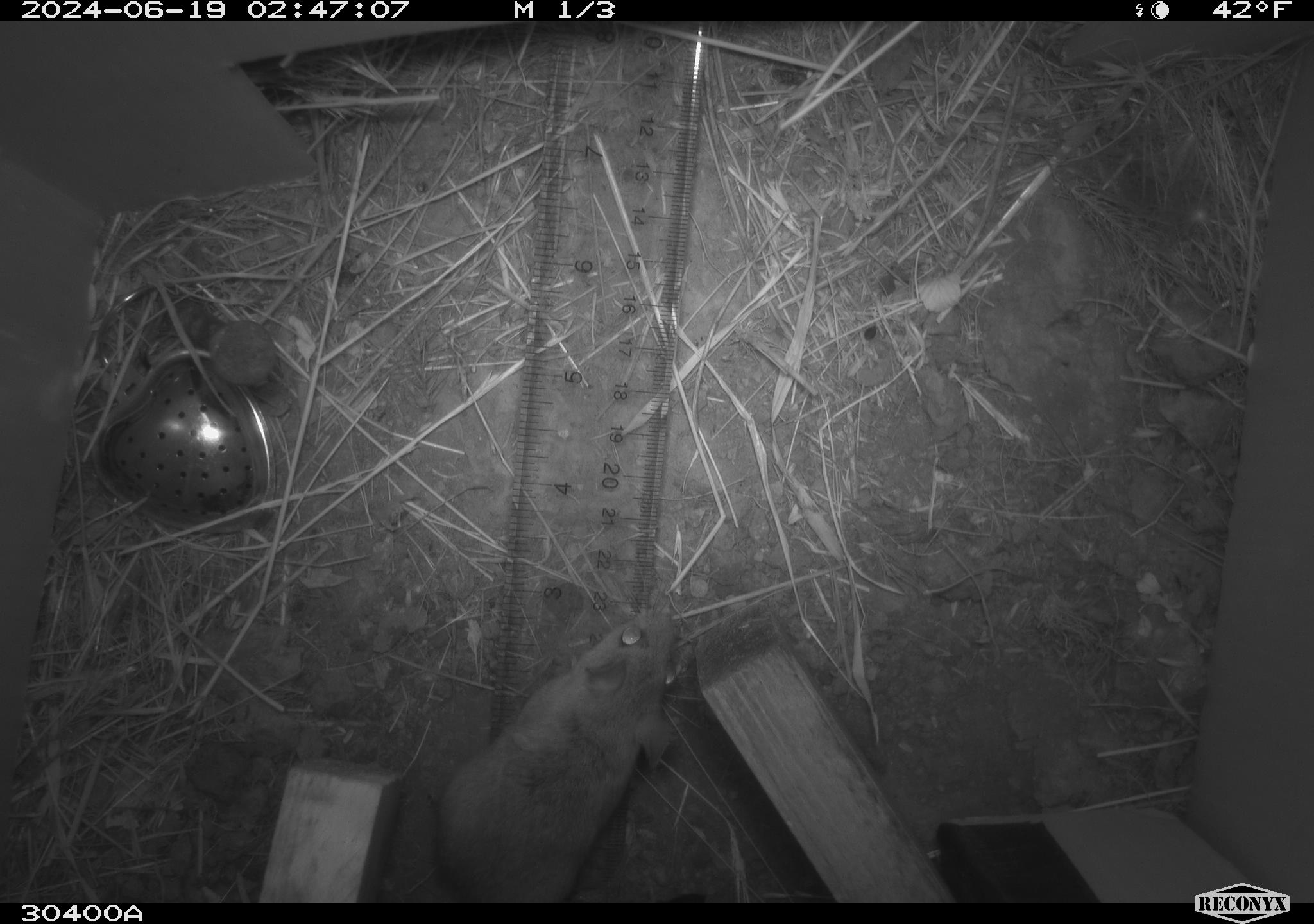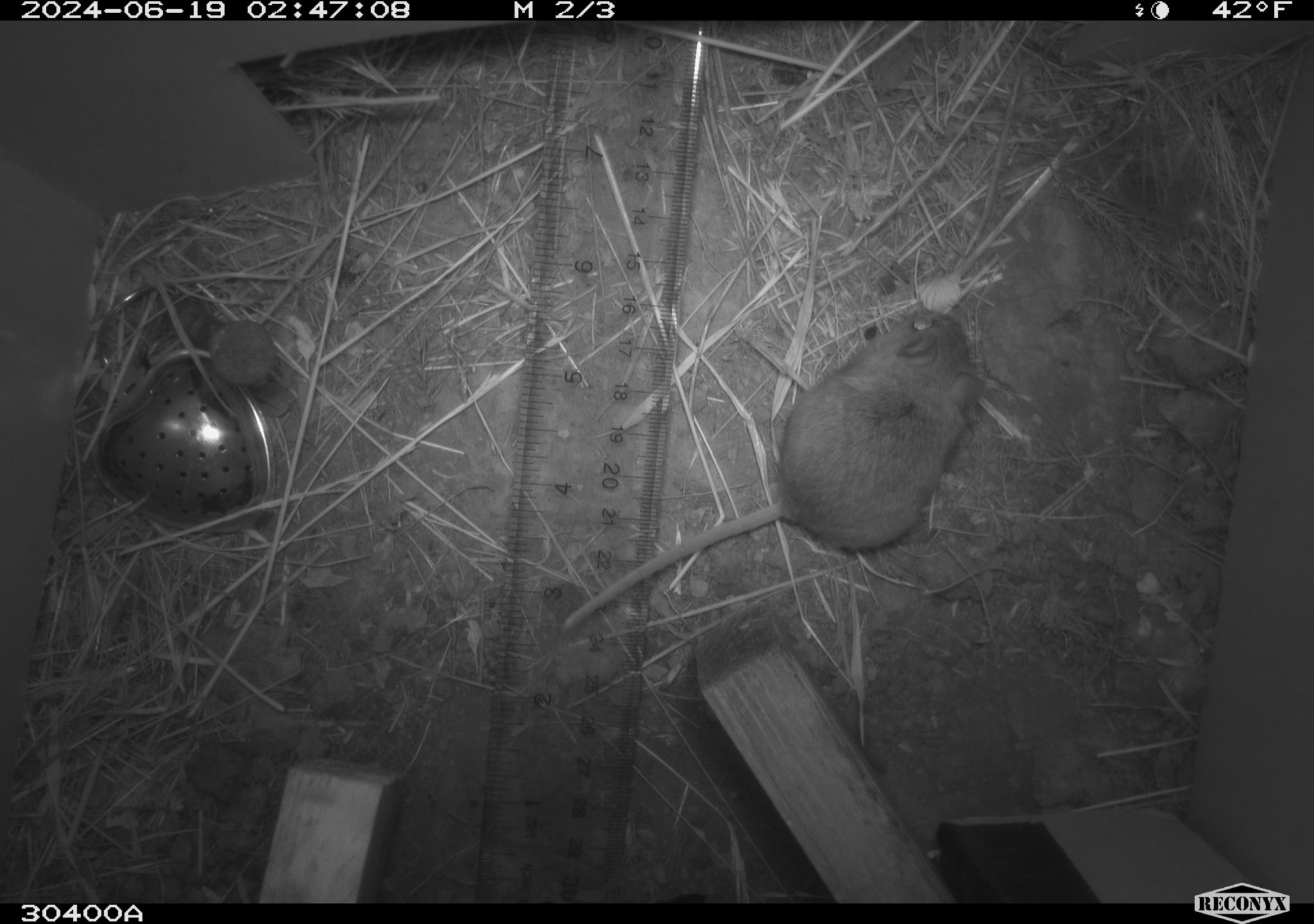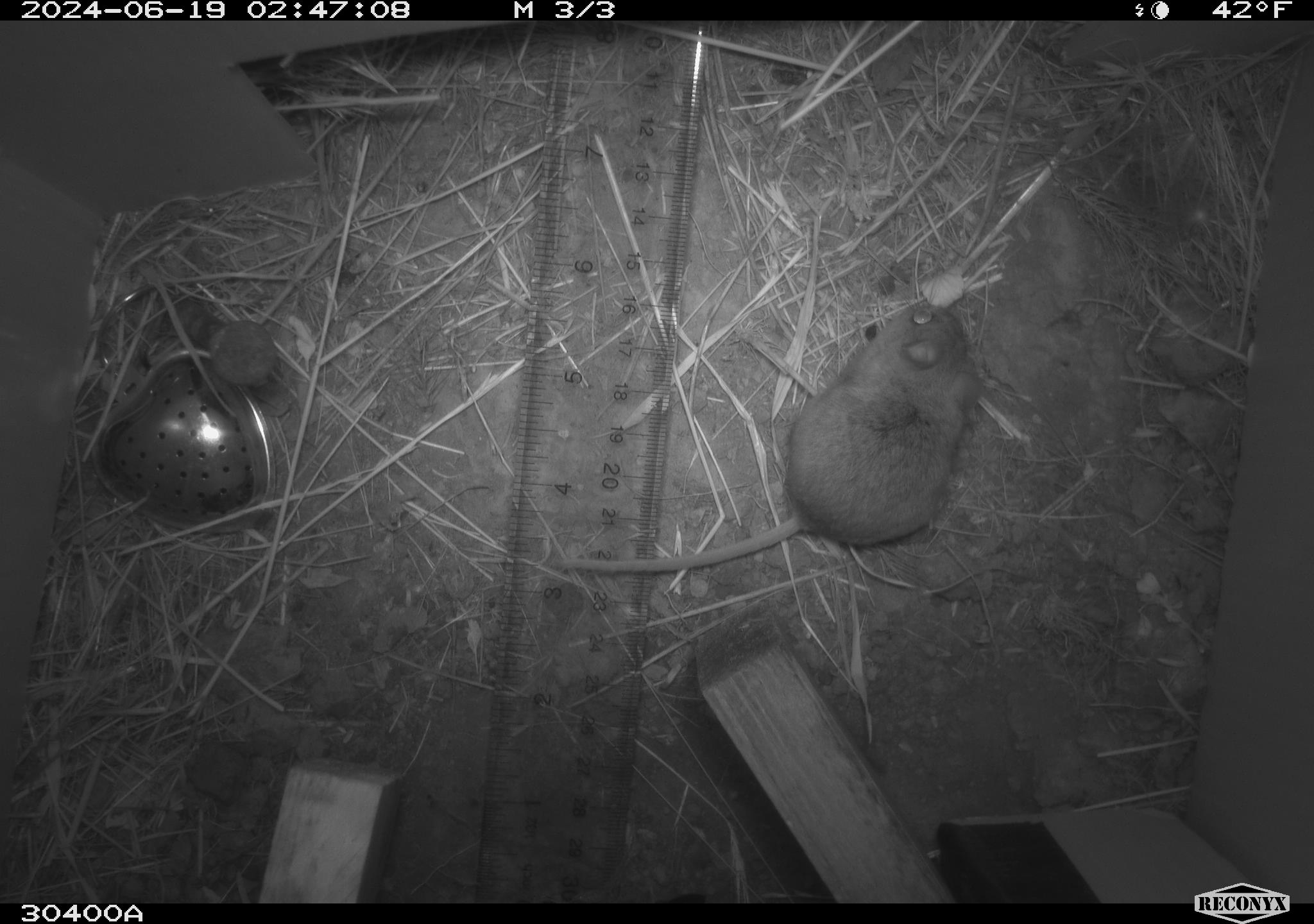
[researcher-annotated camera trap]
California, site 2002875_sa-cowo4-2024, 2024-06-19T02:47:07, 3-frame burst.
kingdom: Animalia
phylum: Chordata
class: Mammalia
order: Rodentia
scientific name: Rodentia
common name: rodent